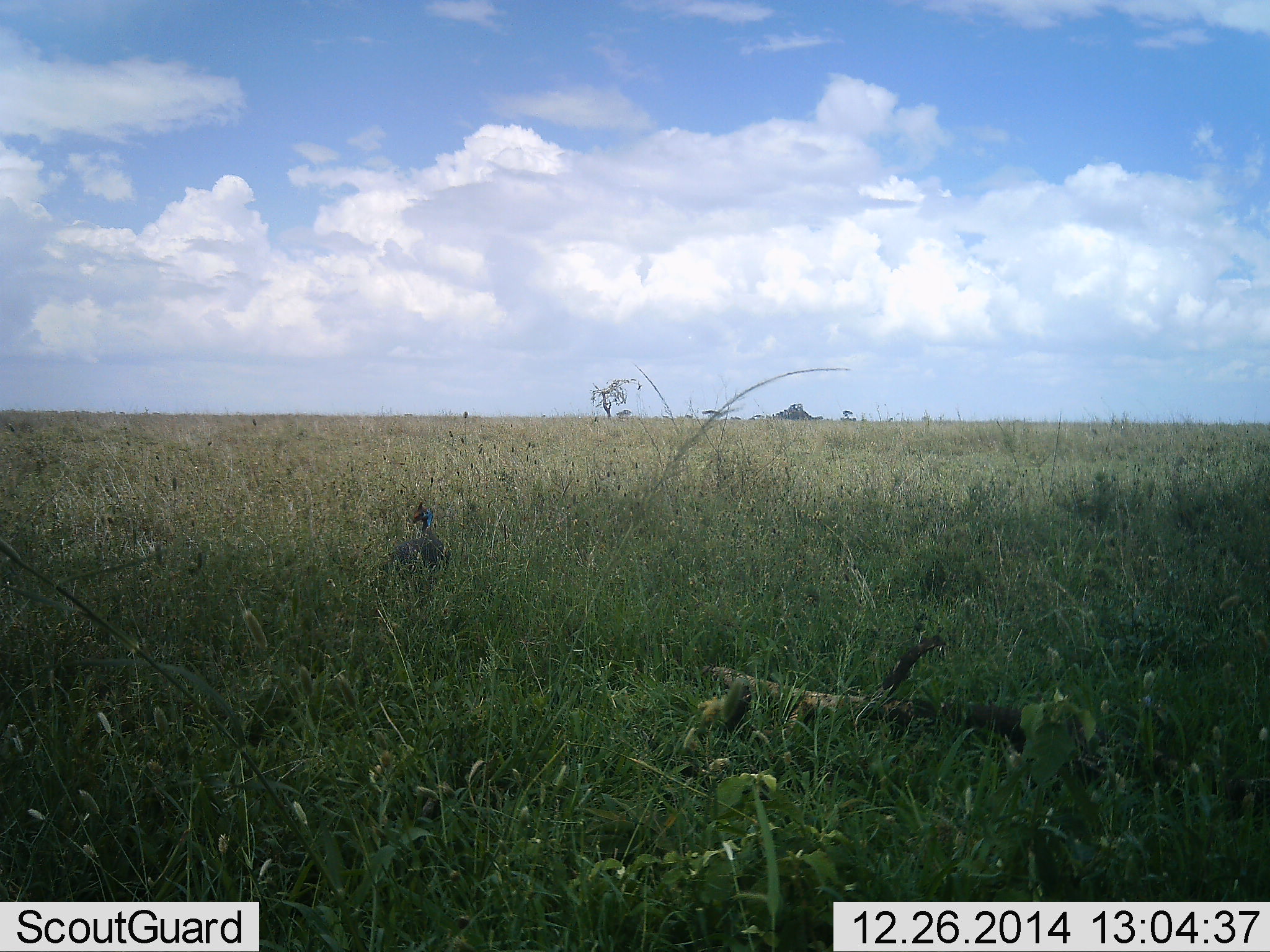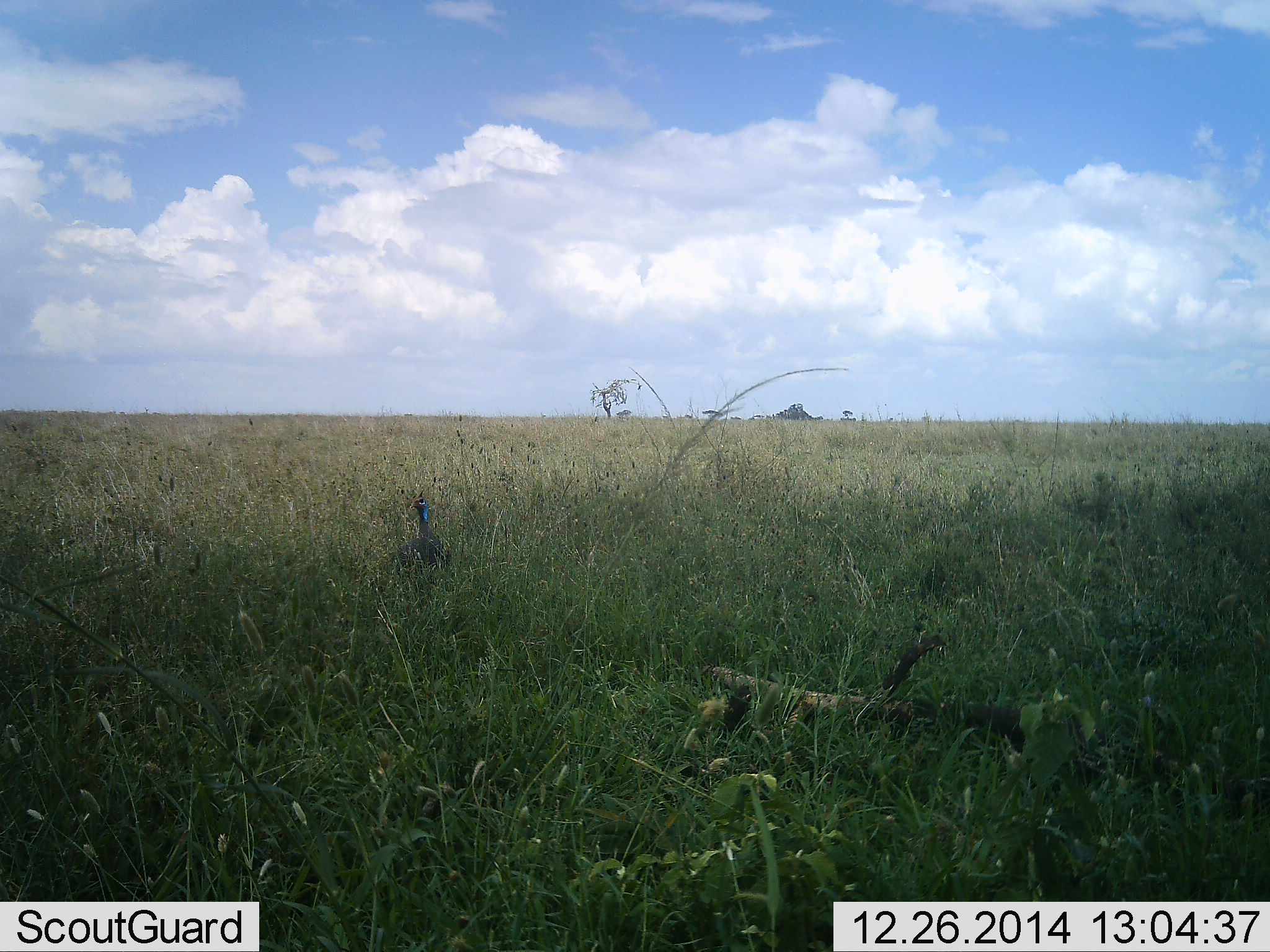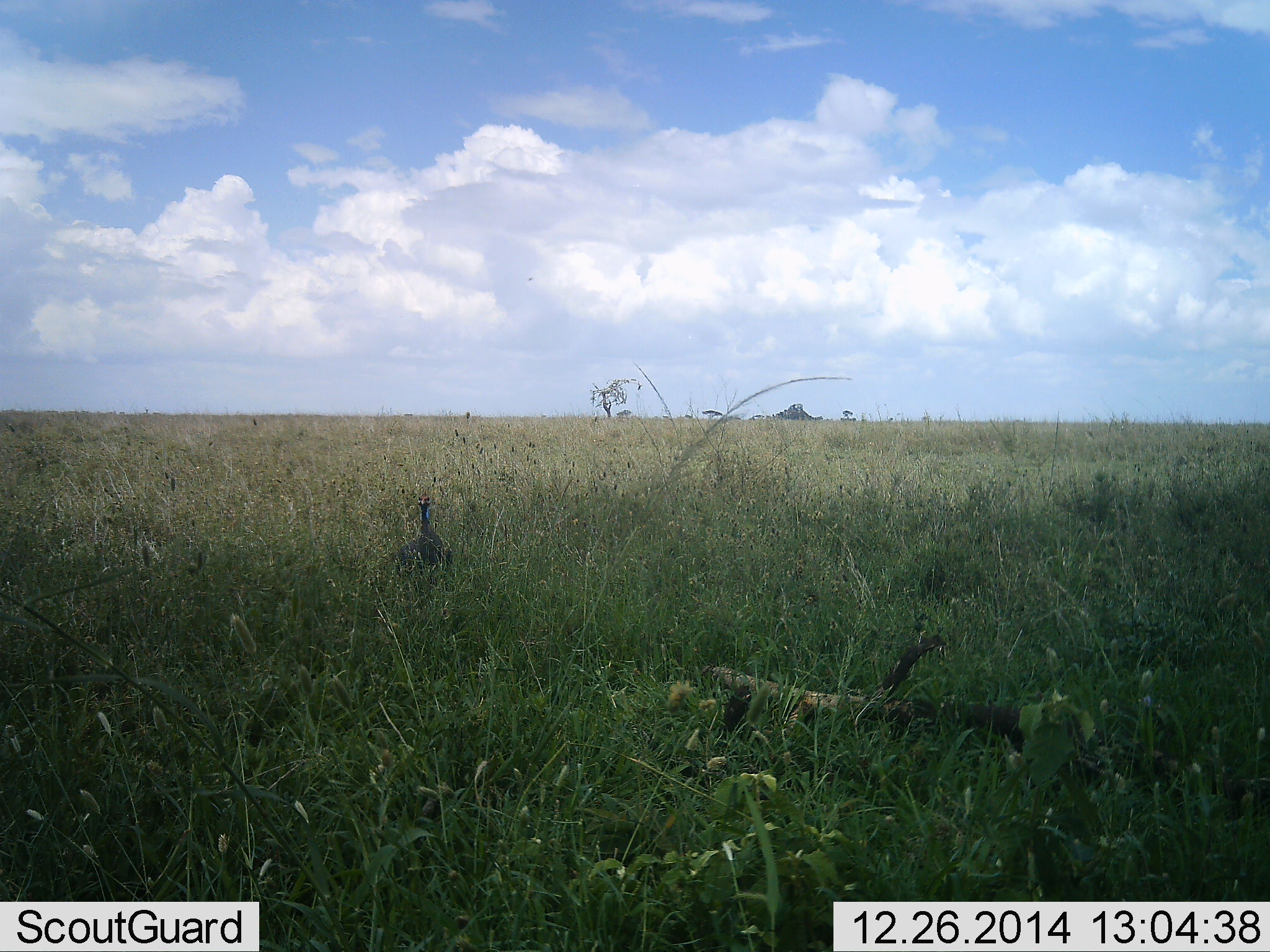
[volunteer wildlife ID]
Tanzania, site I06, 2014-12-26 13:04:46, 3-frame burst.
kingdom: Animalia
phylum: Chordata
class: Aves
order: Galliformes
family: Numididae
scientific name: Numididae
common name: guinea fowl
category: guineafowl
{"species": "guineafowl (guinea fowl) (Numididae)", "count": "1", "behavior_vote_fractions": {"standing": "70%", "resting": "10%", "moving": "20%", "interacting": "0%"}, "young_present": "0%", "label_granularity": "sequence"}